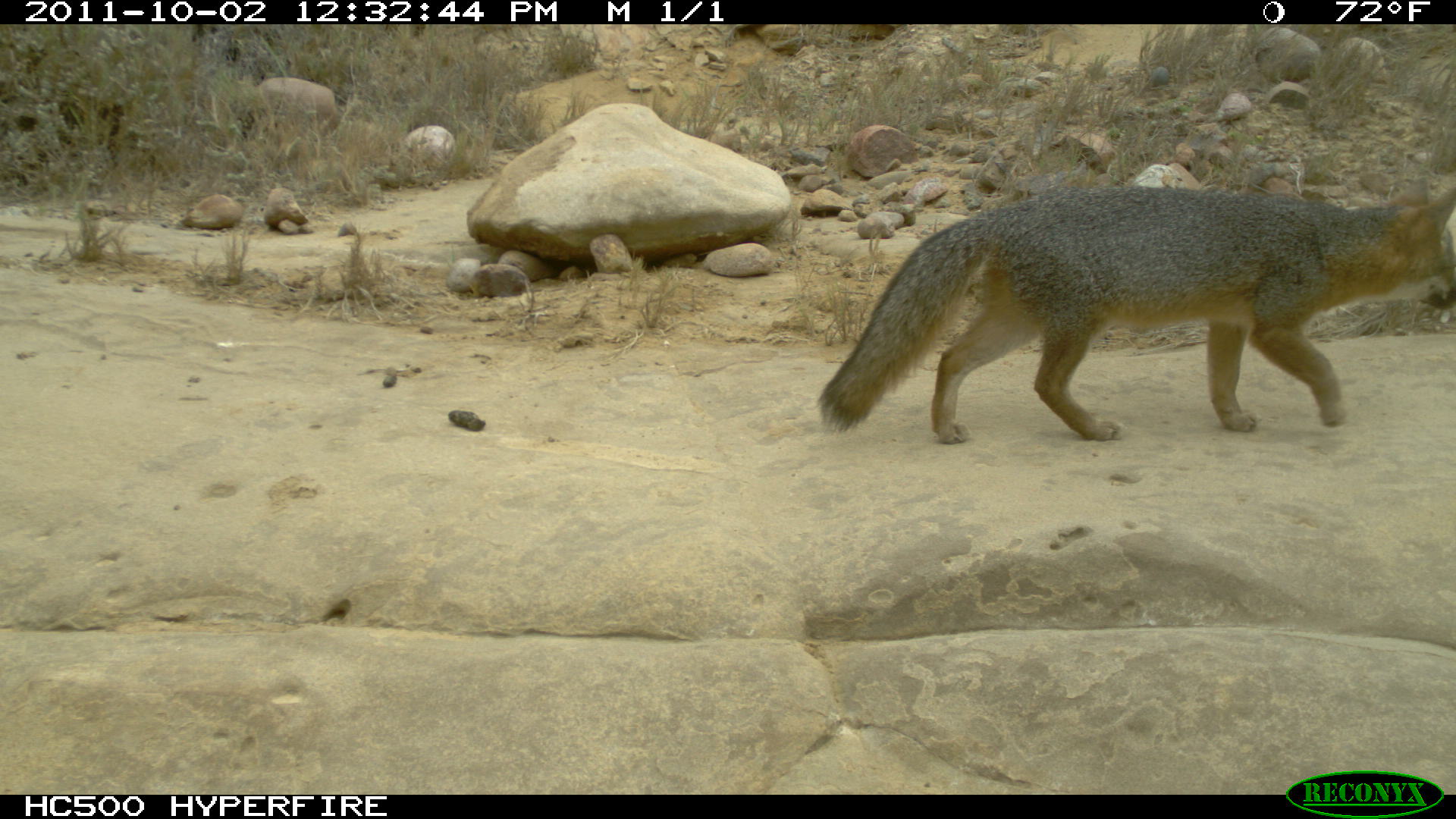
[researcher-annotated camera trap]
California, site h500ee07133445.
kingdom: Animalia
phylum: Chordata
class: Mammalia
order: Carnivora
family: Canidae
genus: Urocyon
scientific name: Urocyon littoralis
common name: island fox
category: fox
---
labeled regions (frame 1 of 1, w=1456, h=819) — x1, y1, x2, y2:
fox: 817, 174, 1455, 444